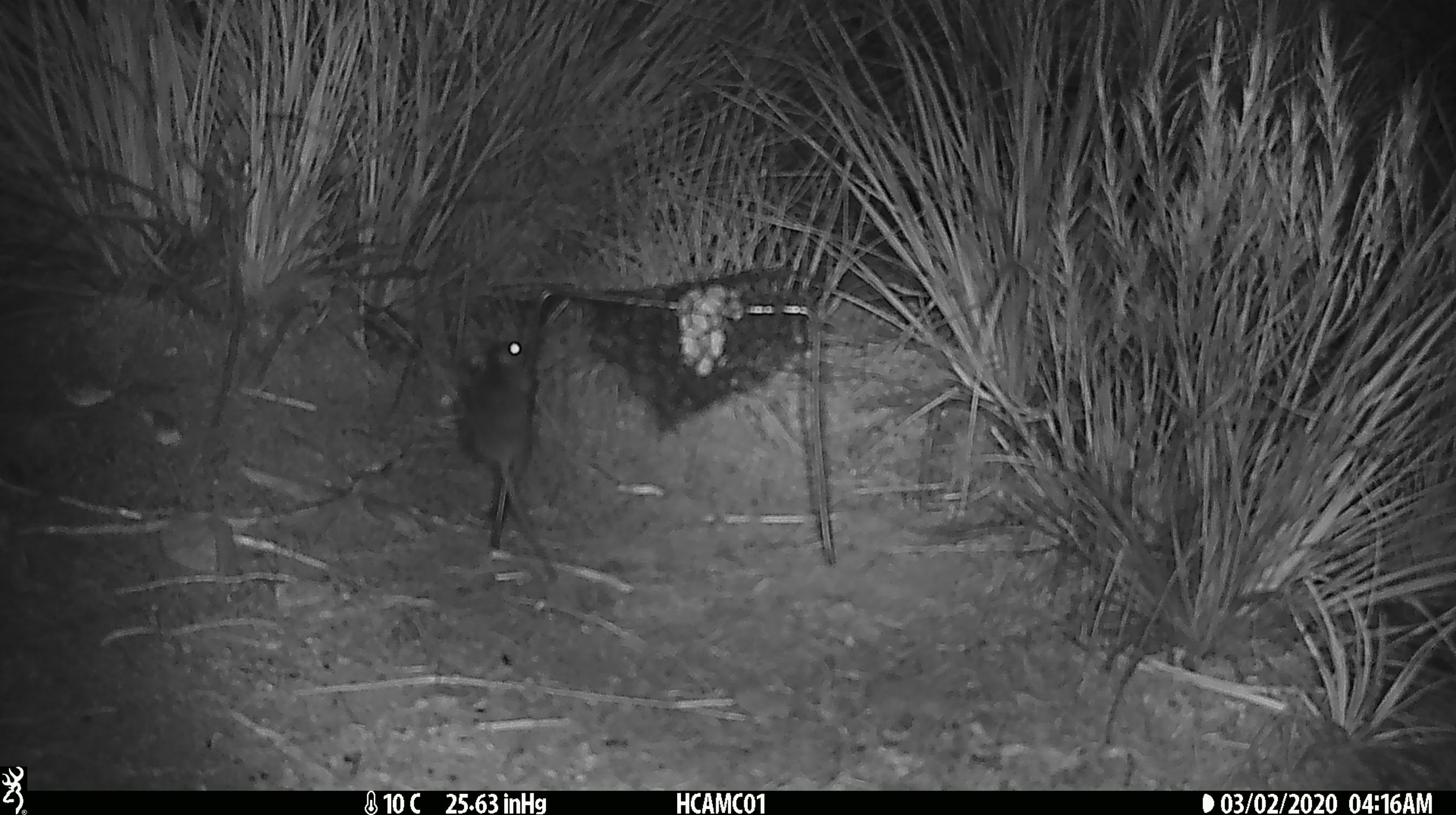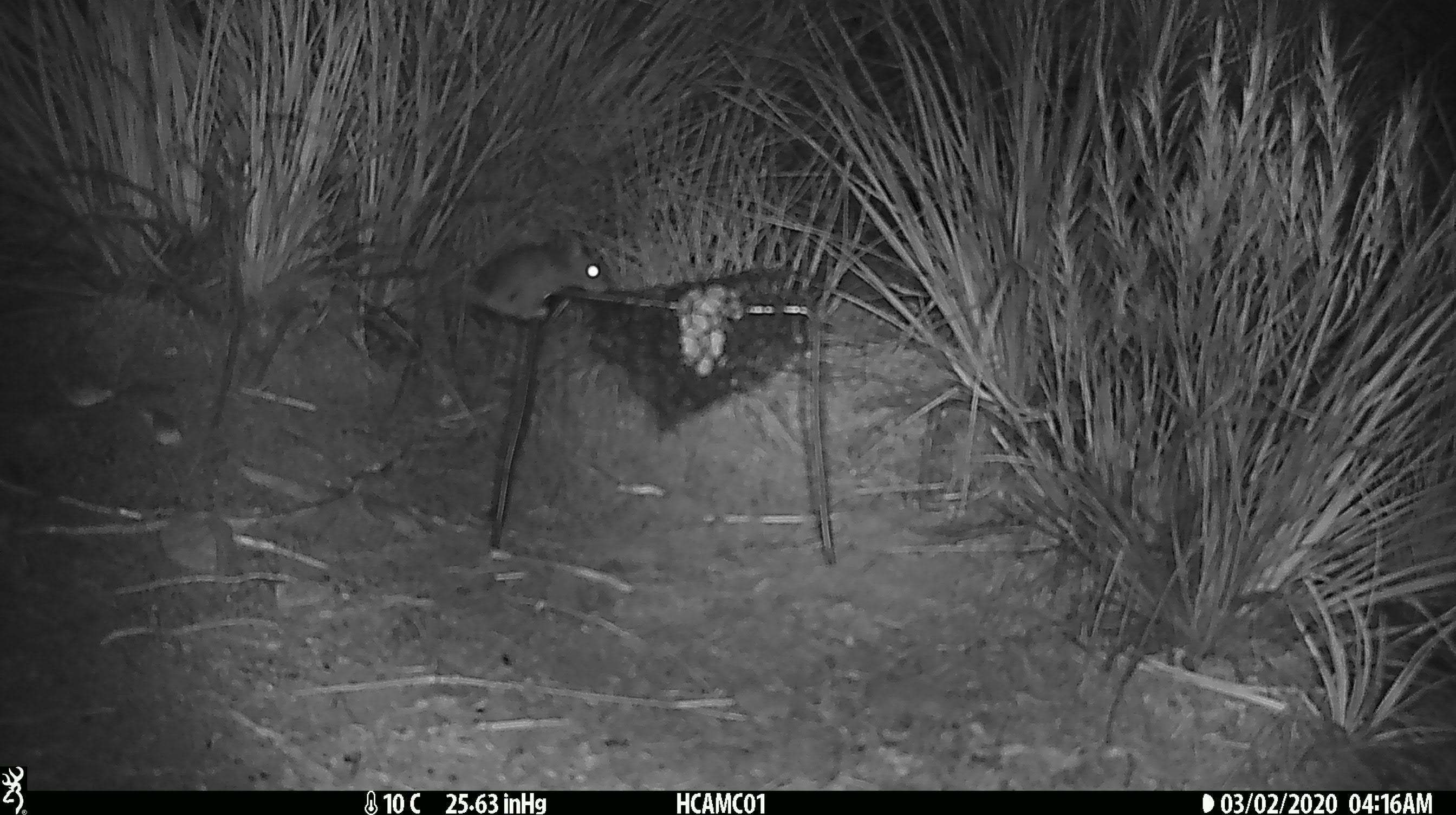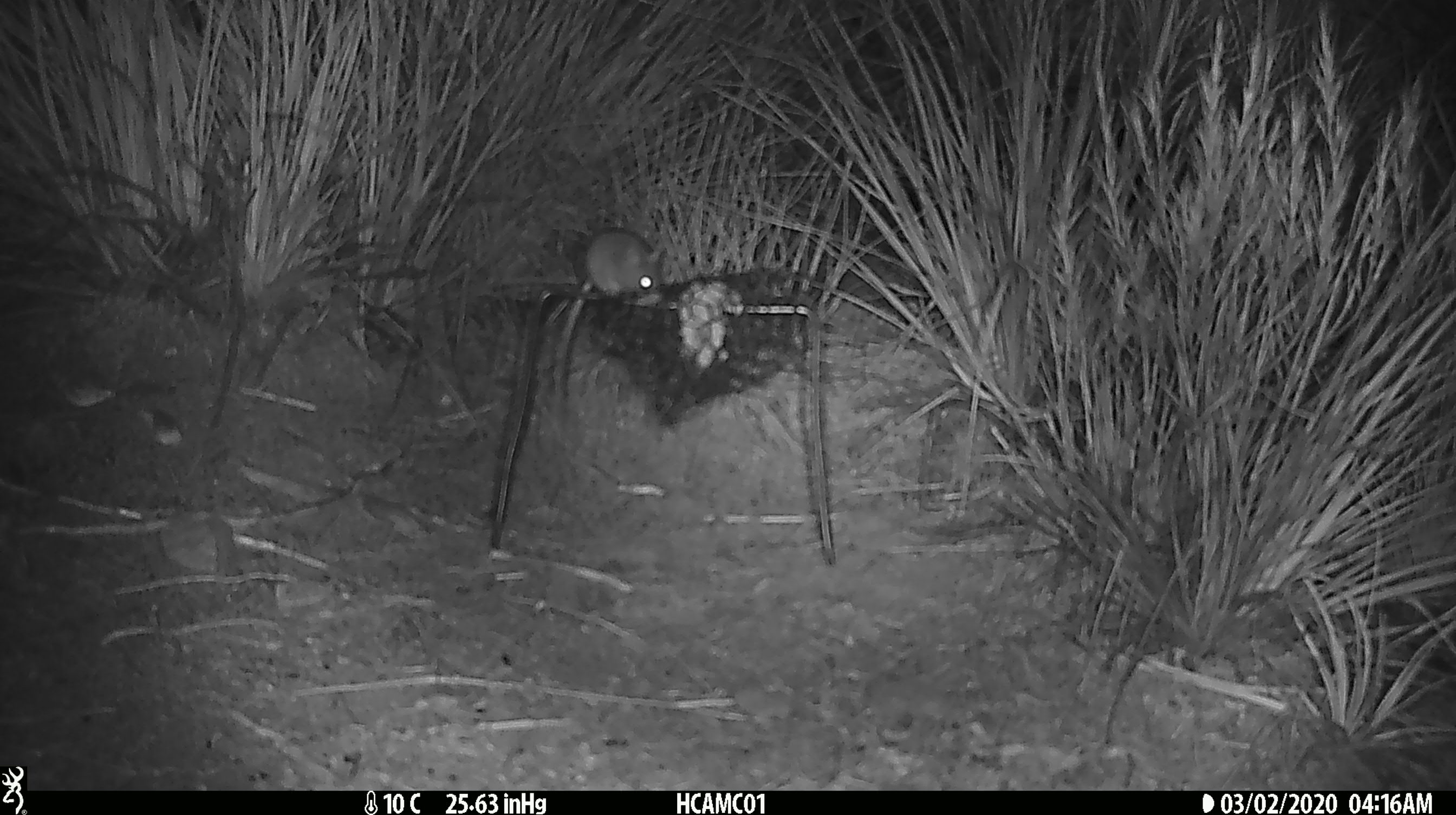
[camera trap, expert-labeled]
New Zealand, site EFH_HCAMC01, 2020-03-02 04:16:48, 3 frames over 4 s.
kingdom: Animalia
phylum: Chordata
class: Mammalia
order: Rodentia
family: Muridae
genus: Mus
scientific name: Mus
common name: mouse